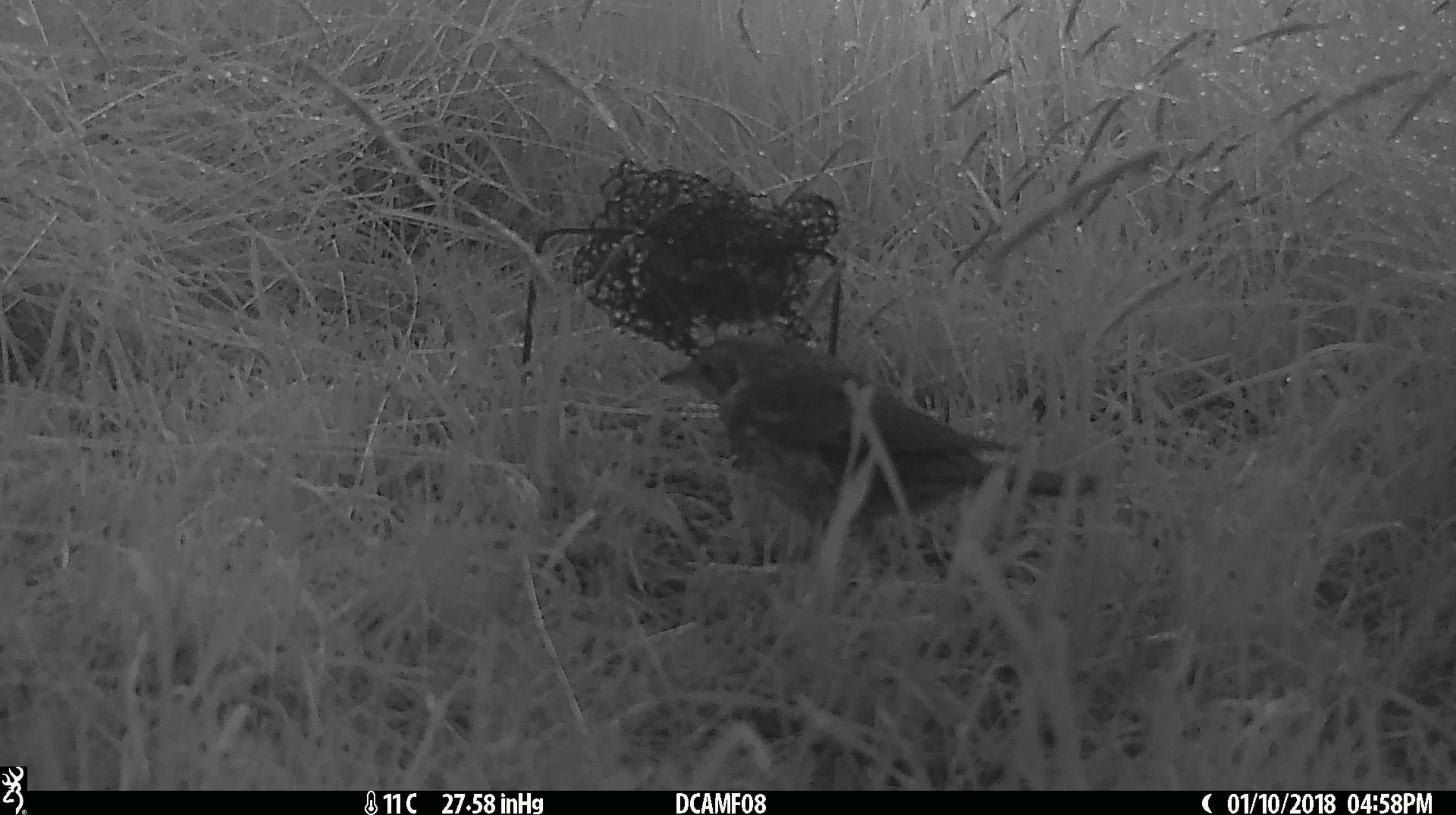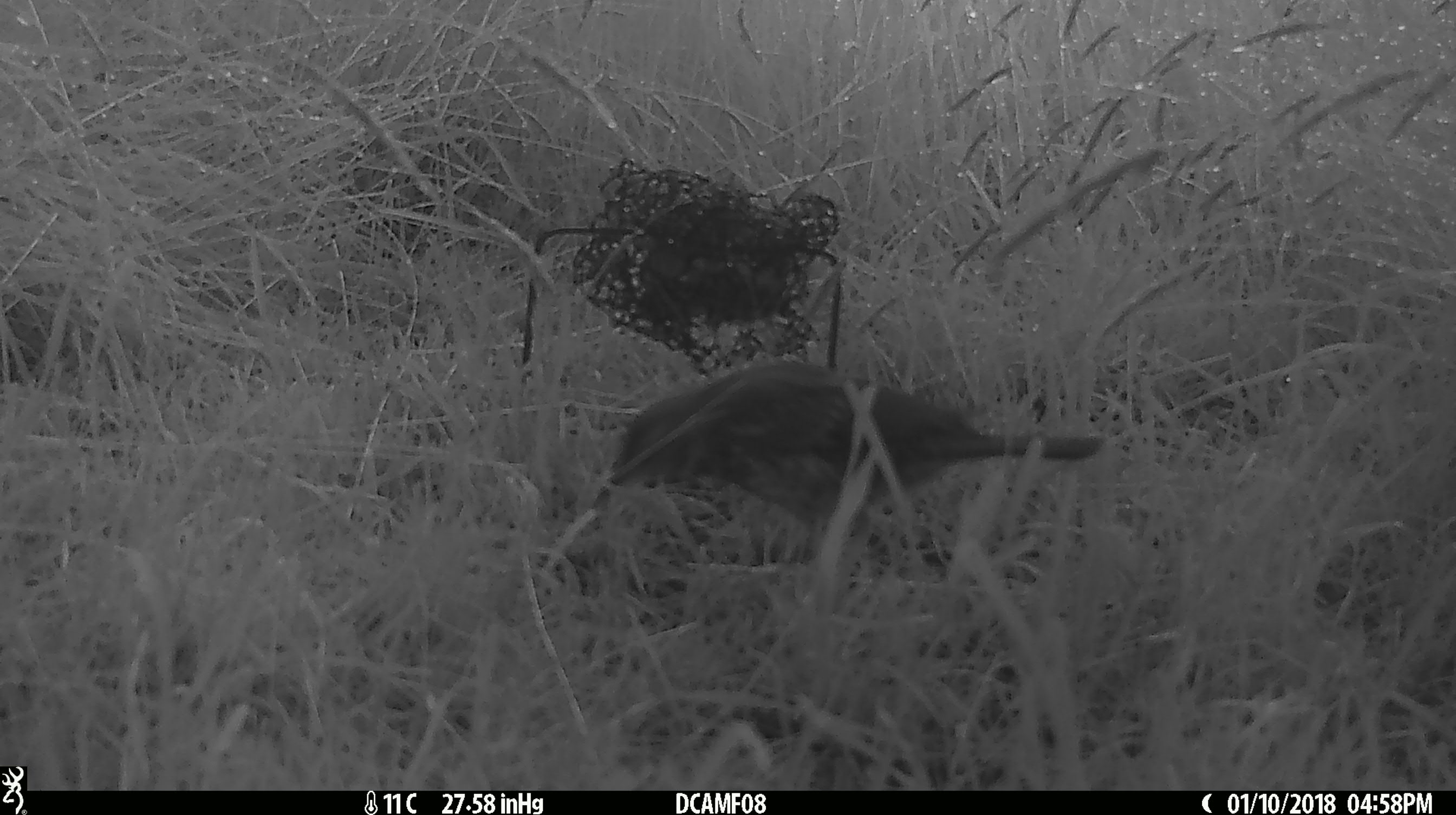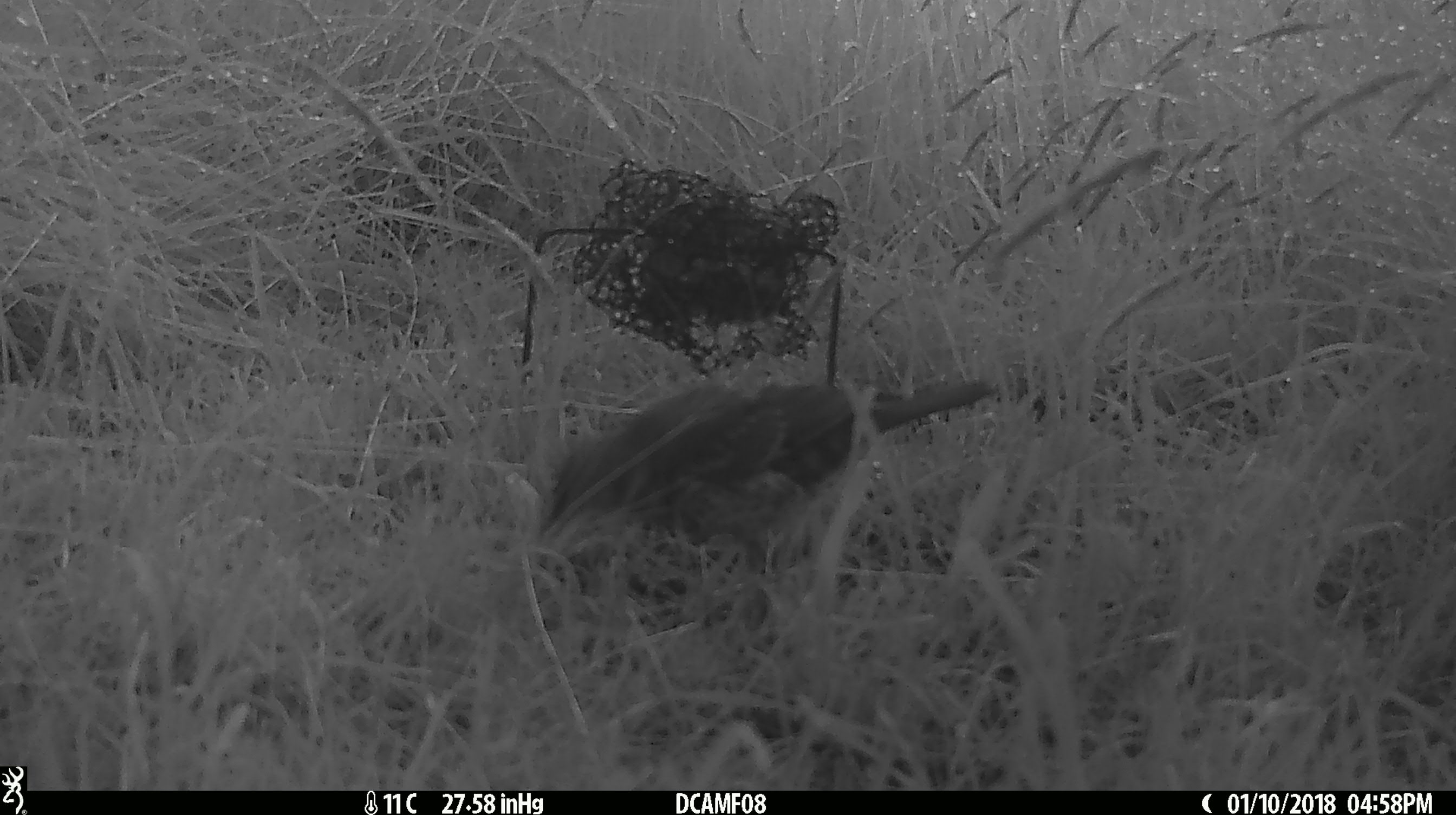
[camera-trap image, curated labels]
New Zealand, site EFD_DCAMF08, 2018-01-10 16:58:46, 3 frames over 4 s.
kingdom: Animalia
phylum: Chordata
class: Aves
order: Passeriformes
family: Turdidae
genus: Turdus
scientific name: Turdus philomelos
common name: song thrush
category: thrush